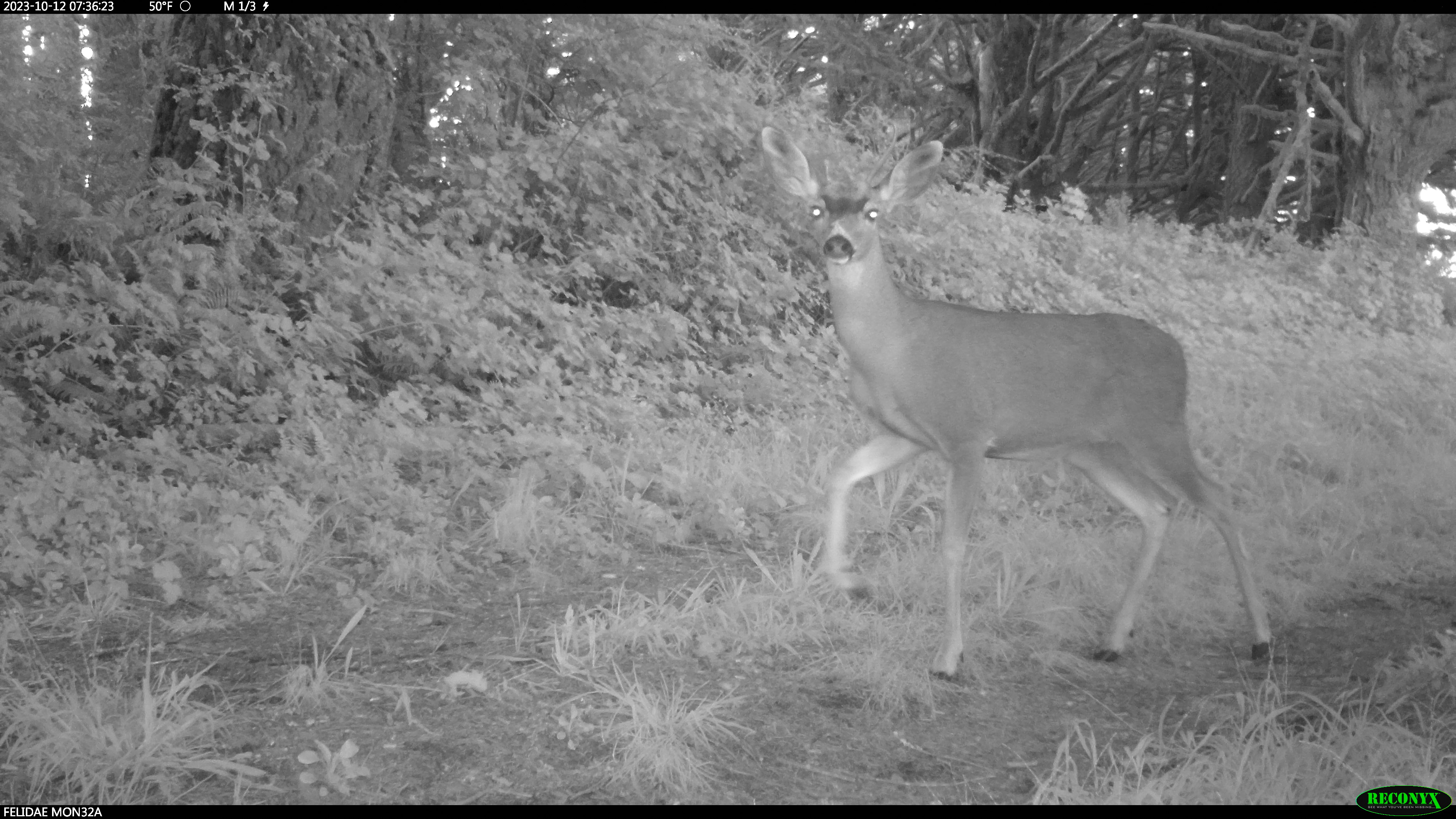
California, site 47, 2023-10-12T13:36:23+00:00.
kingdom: Animalia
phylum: Chordata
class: Mammalia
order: Artiodactyla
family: Cervidae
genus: Odocoileus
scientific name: Odocoileus hemionus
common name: mule deer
Mule deer (Odocoileus hemionus).